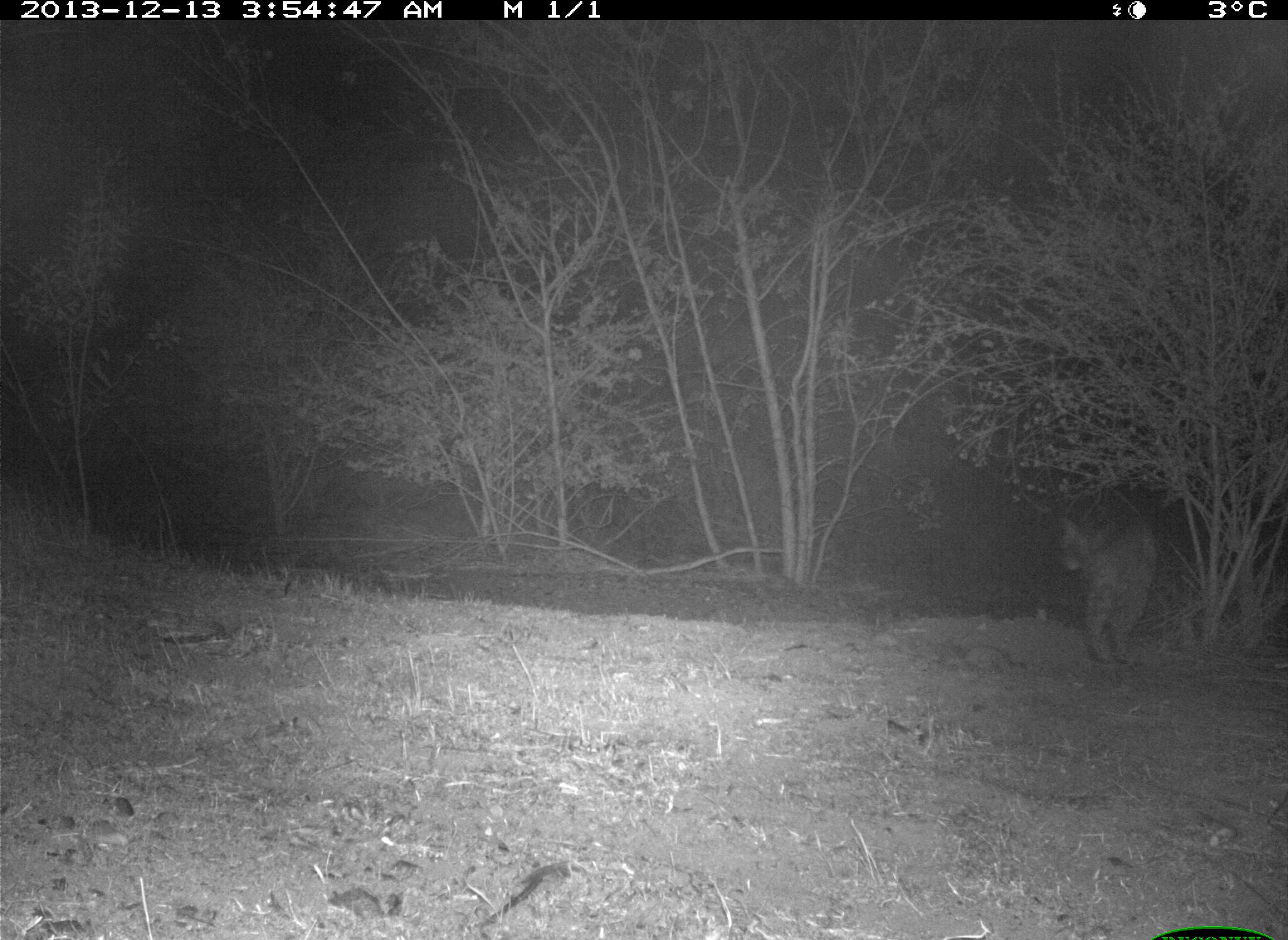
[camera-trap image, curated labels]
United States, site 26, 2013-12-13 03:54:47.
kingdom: Animalia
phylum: Chordata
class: Mammalia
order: Carnivora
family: Felidae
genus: Lynx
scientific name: Lynx rufus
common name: bobcat